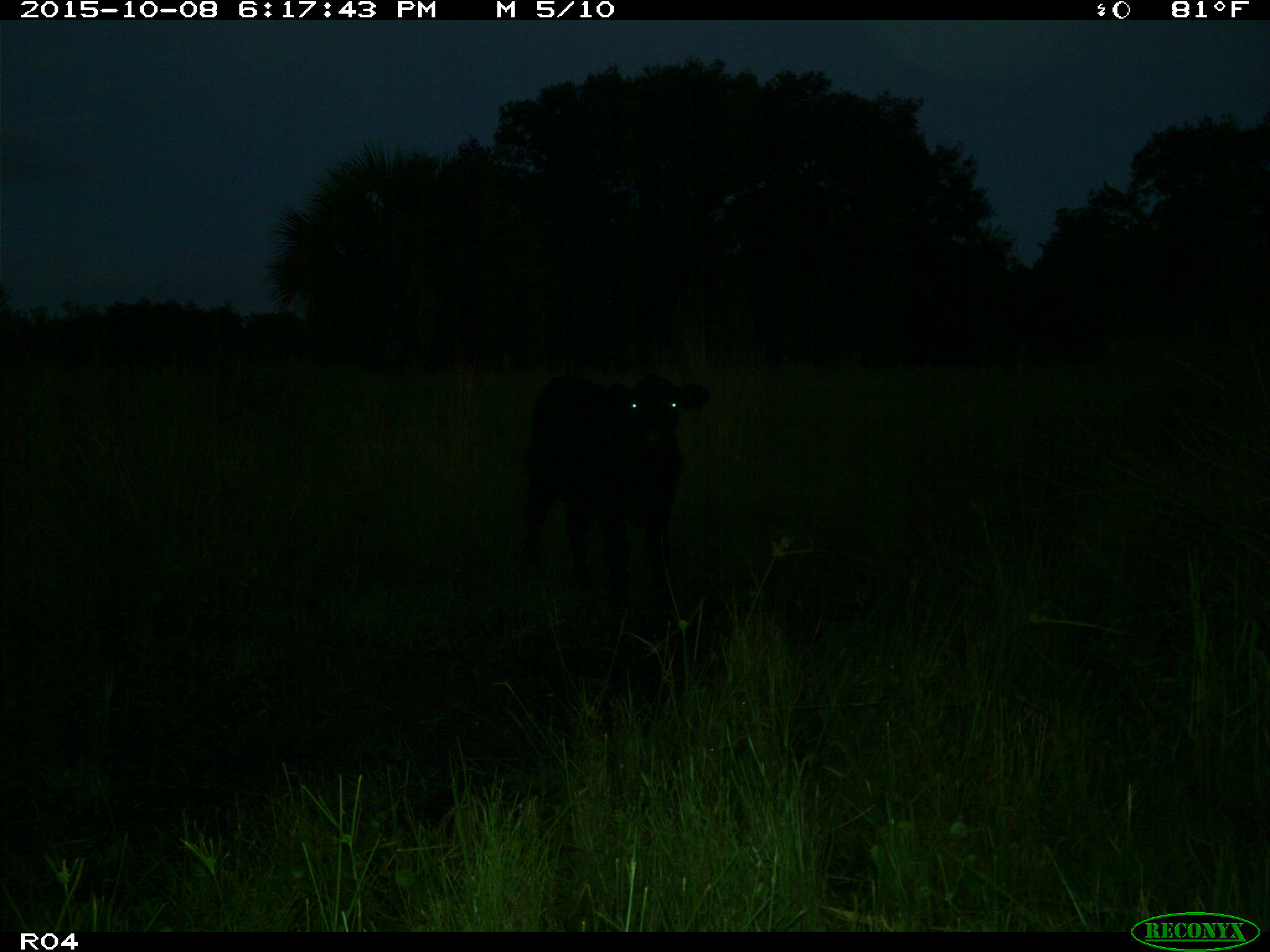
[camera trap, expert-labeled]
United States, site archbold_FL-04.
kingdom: Animalia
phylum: Chordata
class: Mammalia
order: Artiodactyla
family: Bovidae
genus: Bos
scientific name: Bos taurus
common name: domestic cow